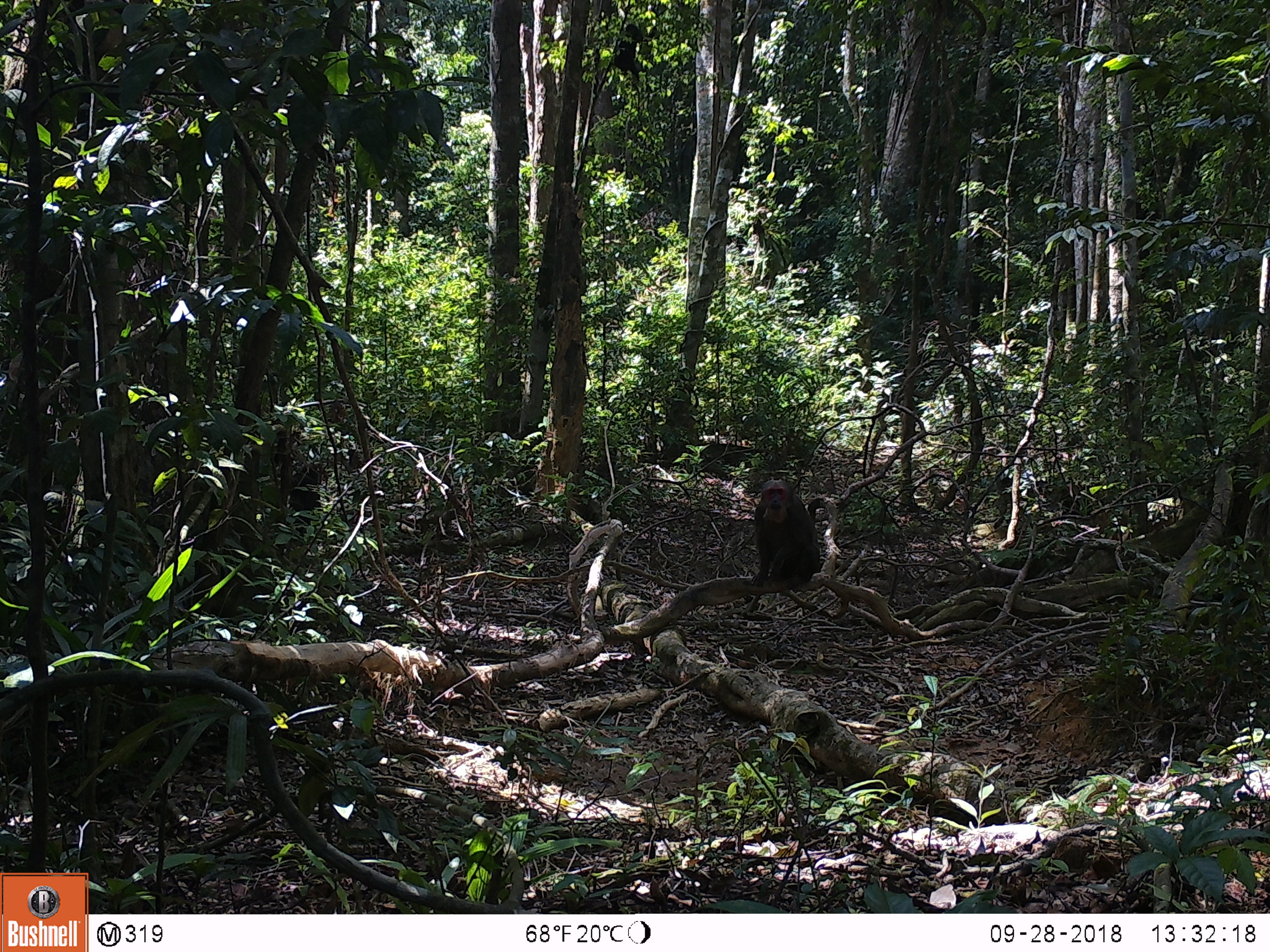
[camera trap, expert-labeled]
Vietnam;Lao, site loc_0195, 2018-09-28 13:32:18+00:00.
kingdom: Animalia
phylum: Chordata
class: Mammalia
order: Primates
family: Cercopithecidae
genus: Macaca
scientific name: Macaca arctoides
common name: stump-tailed macaque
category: stump tailed macaque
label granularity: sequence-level